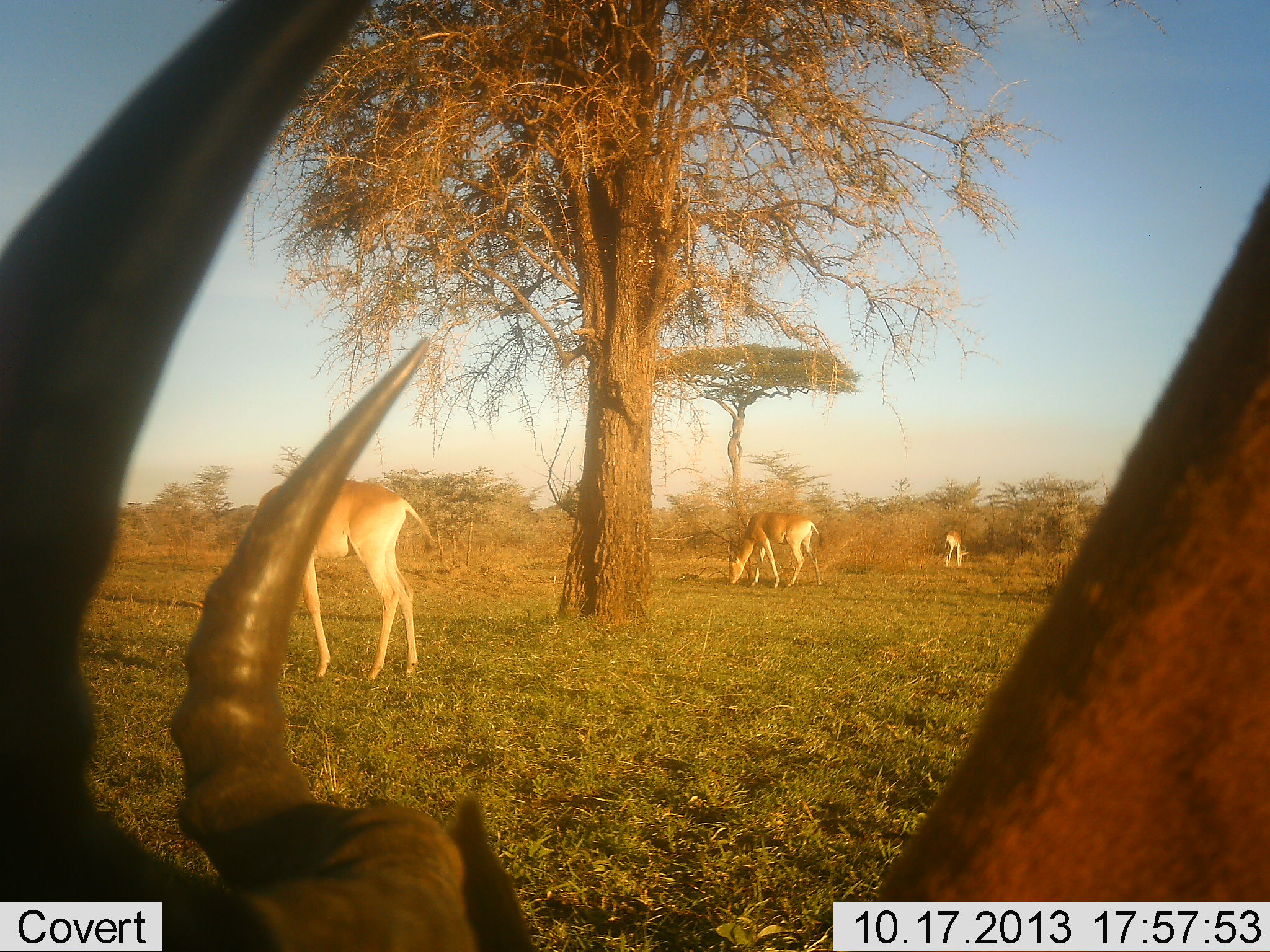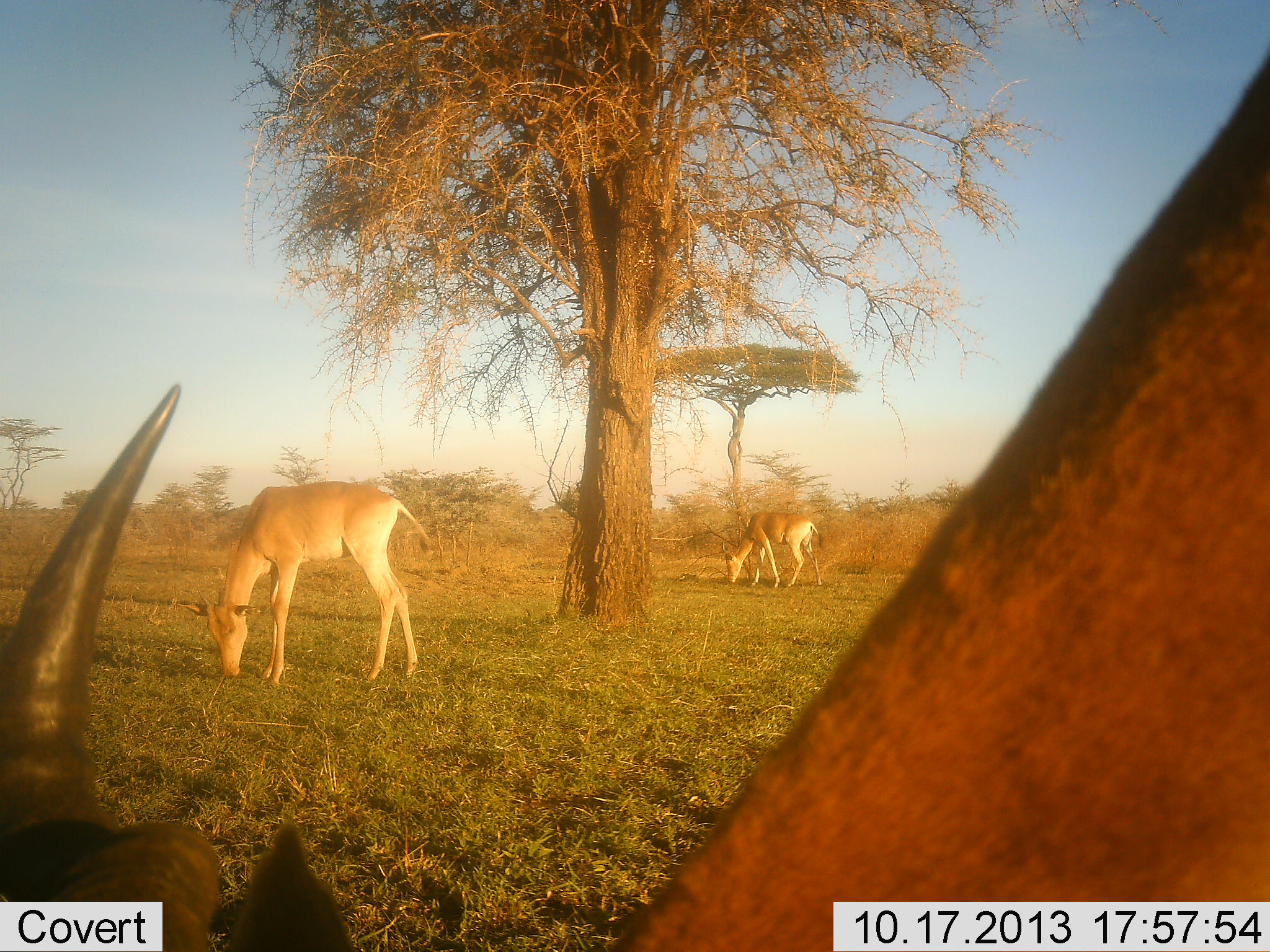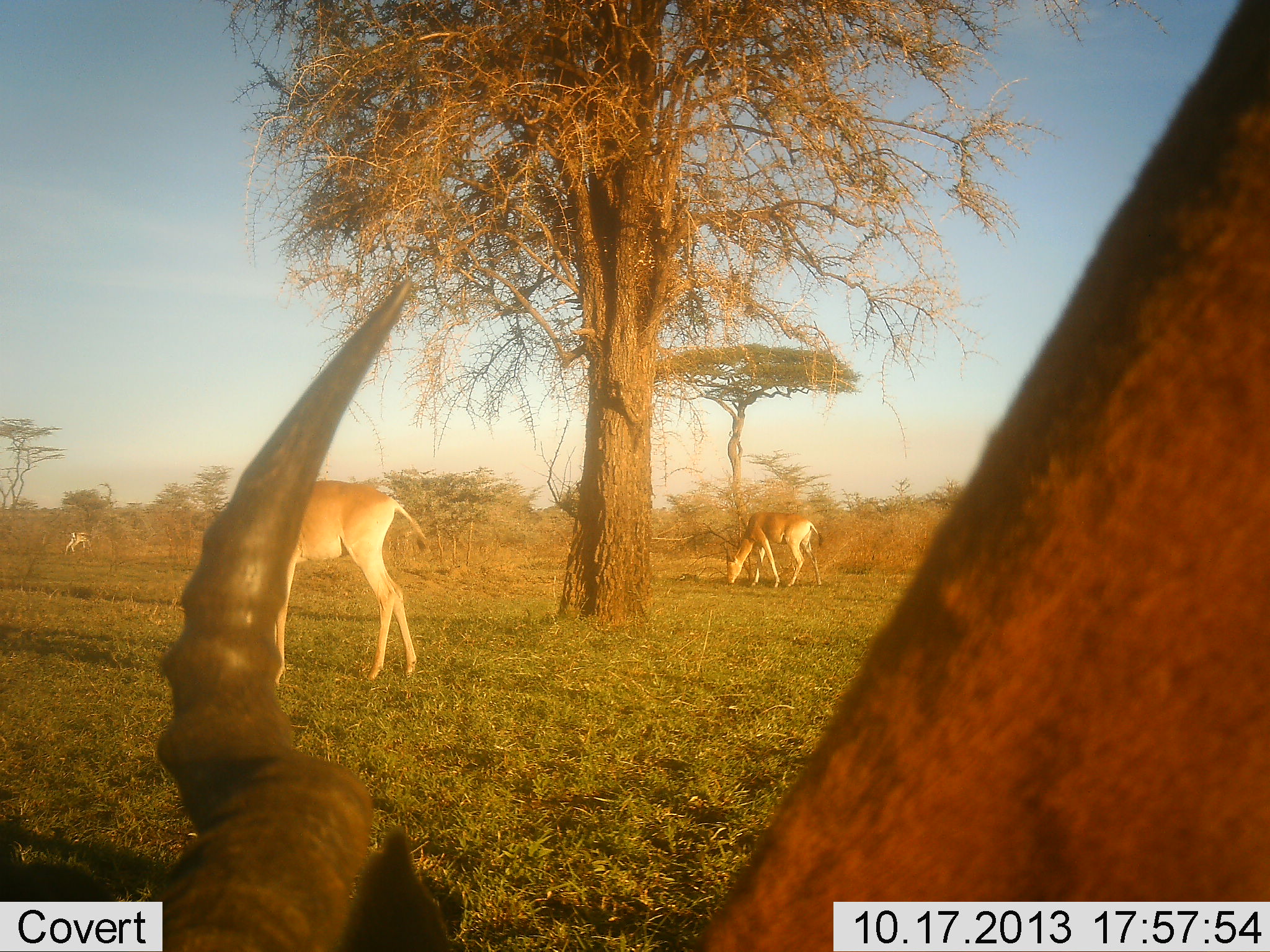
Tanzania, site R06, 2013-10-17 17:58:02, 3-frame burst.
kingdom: Animalia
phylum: Chordata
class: Mammalia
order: Artiodactyla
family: Bovidae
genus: Alcelaphus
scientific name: Alcelaphus buselaphus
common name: hartebeest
Hartebeest (Alcelaphus buselaphus), count 3. Behavior (volunteer vote fractions): standing 10%, resting 0%, moving 10%, interacting 0%. Young present (vote fraction): 10%. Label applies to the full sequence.